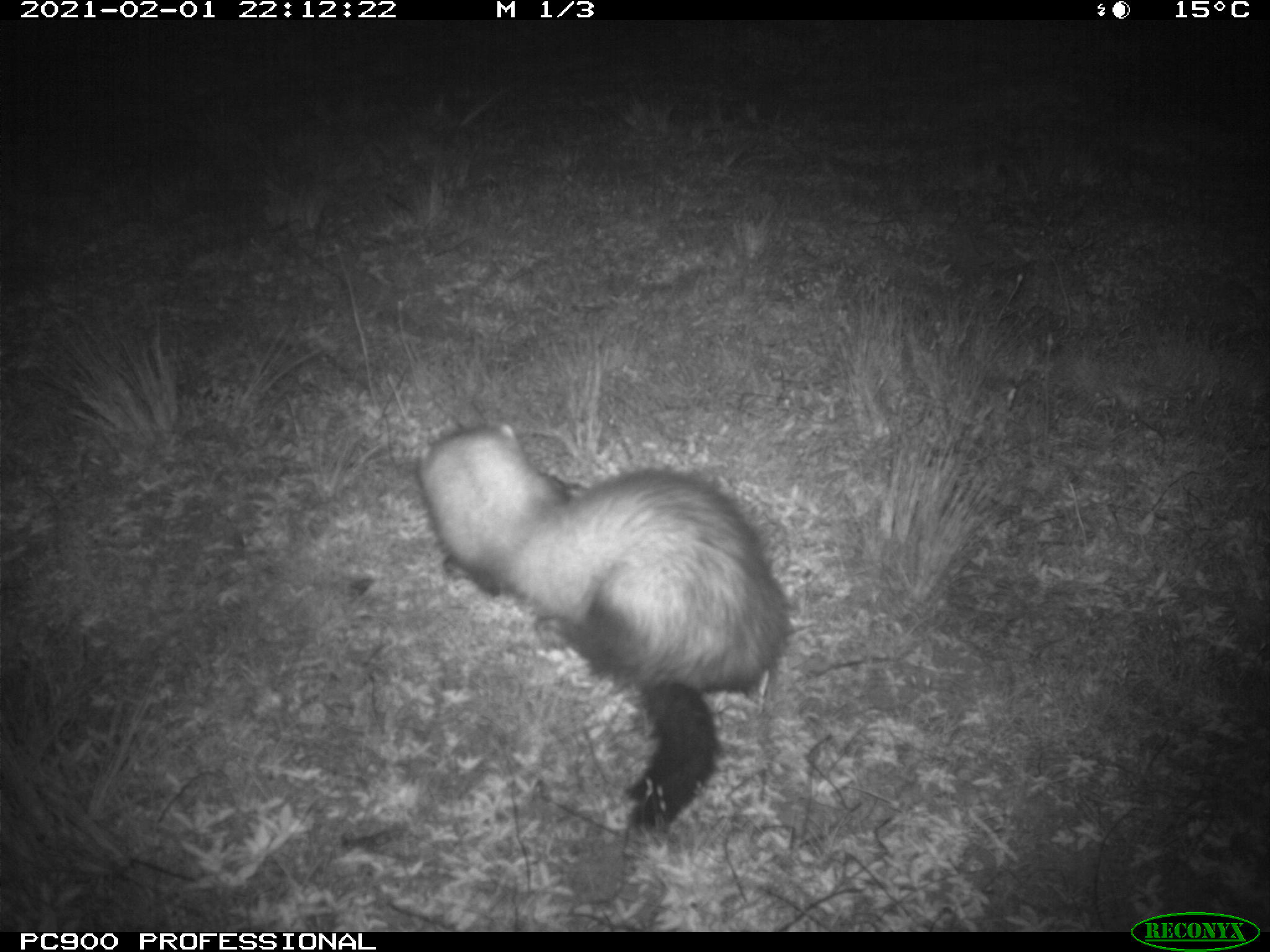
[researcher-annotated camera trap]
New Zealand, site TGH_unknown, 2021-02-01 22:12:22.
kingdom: Animalia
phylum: Chordata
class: Mammalia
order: Carnivora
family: Mustelidae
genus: Mustela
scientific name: Mustela furo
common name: ferret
Ferret (Mustela furo).